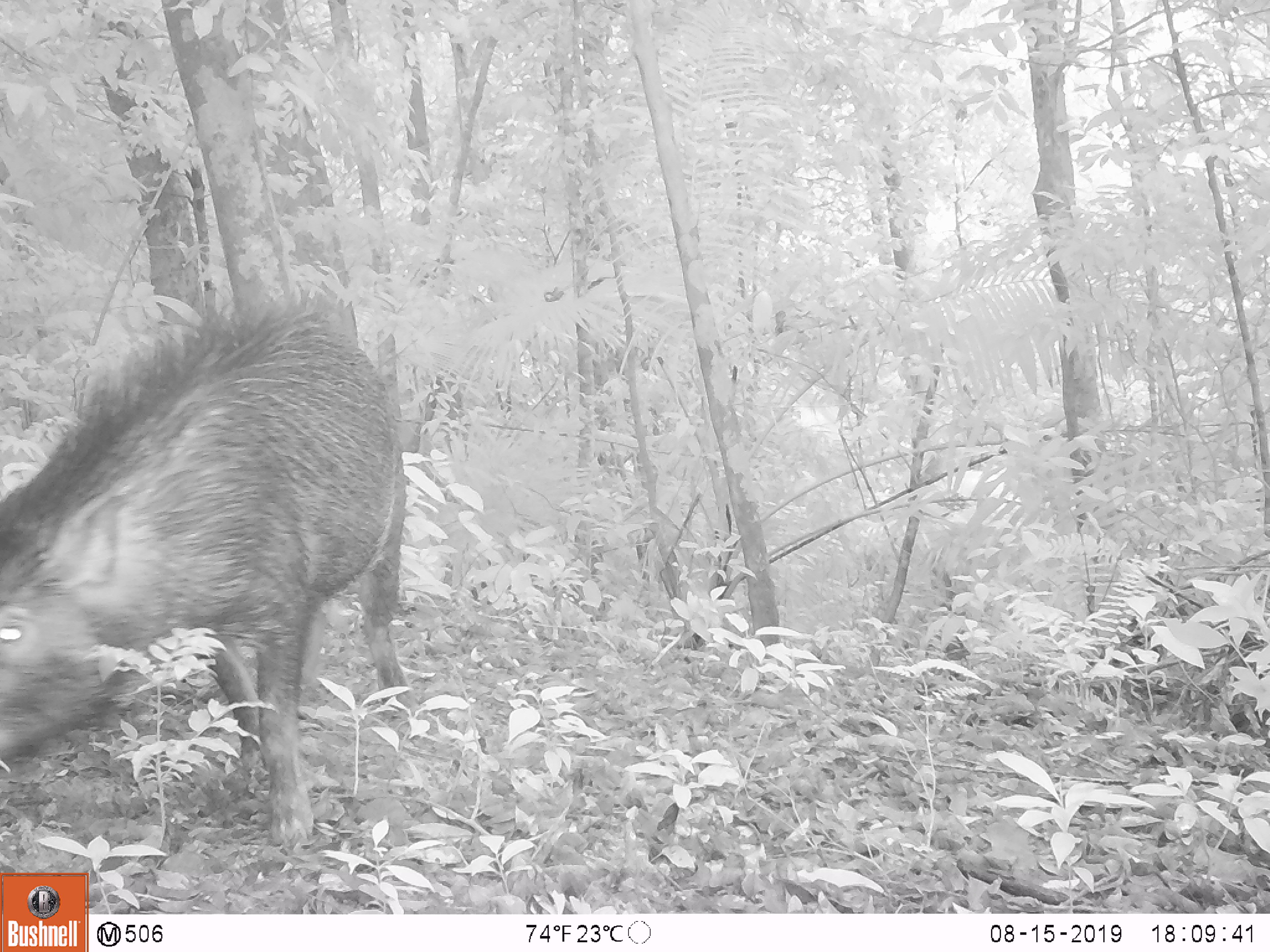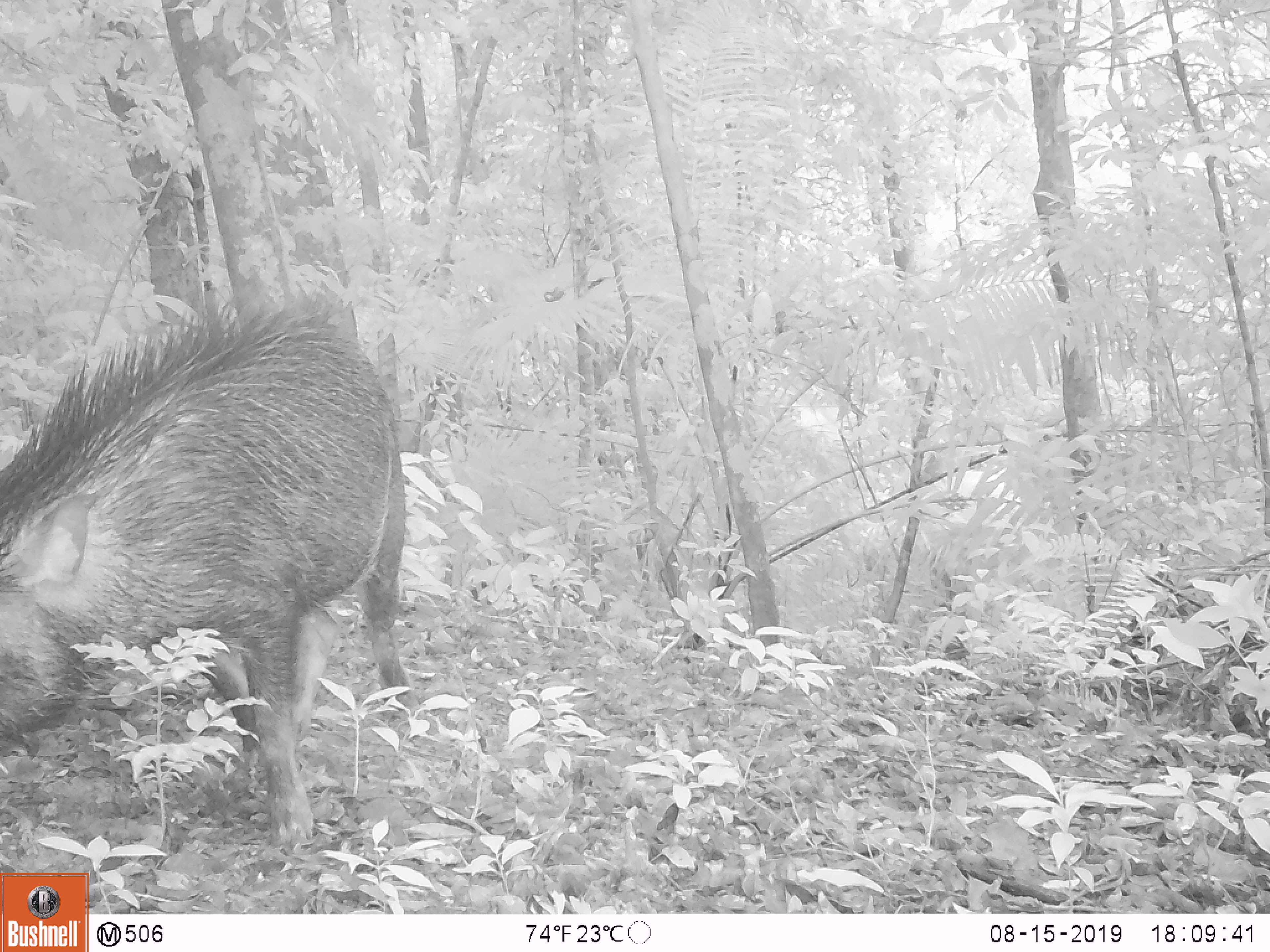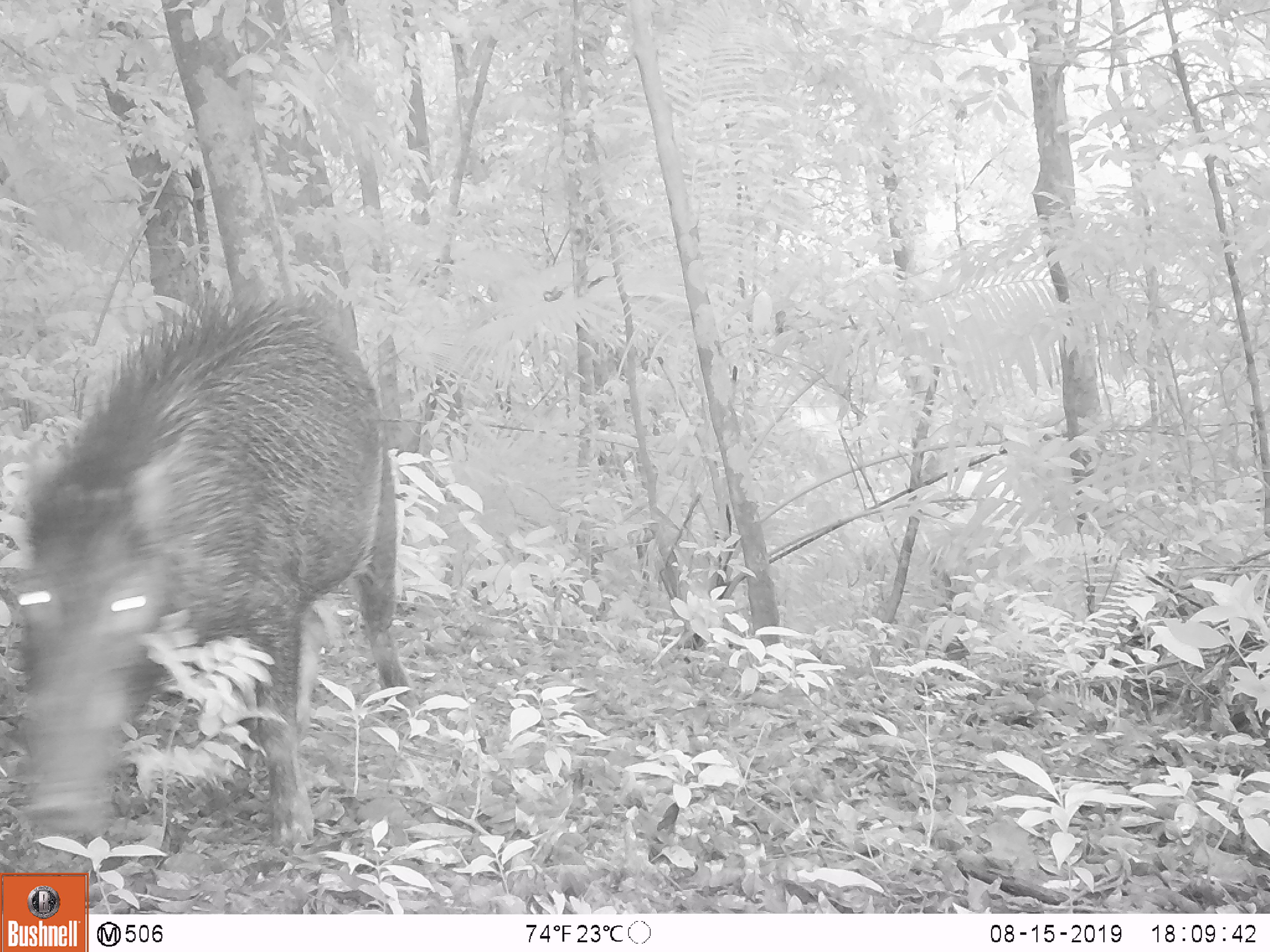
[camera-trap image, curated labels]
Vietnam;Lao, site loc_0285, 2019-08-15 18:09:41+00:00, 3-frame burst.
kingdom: Animalia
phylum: Chordata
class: Mammalia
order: Artiodactyla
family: Suidae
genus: Sus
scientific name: Sus scrofa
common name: eurasian wild pig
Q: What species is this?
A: Eurasian wild pig (Sus scrofa).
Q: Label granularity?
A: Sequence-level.